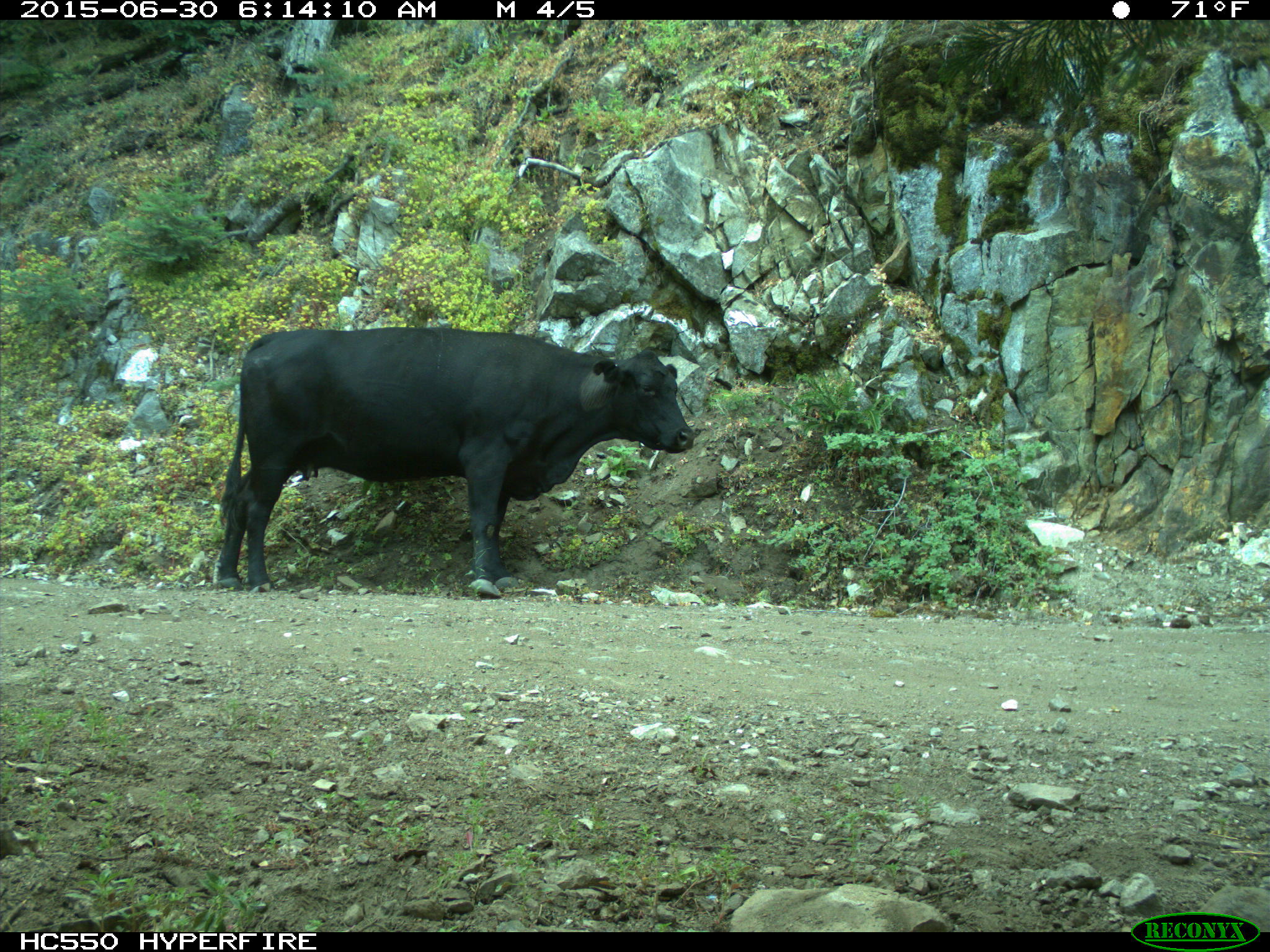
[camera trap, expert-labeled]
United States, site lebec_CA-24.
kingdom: Animalia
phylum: Chordata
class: Mammalia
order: Artiodactyla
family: Bovidae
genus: Bos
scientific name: Bos taurus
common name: domestic cow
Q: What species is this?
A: Bos taurus (domestic cow).